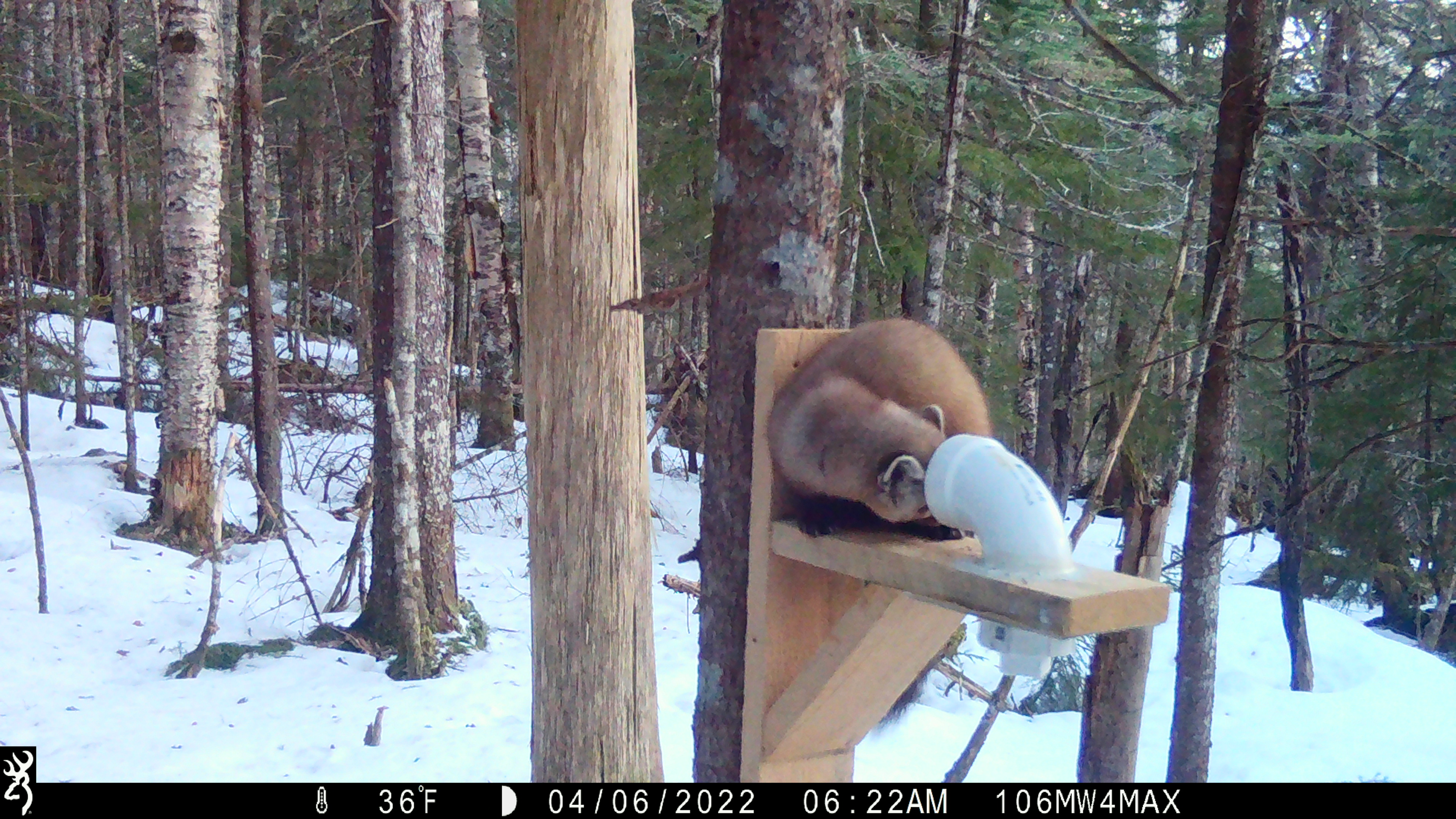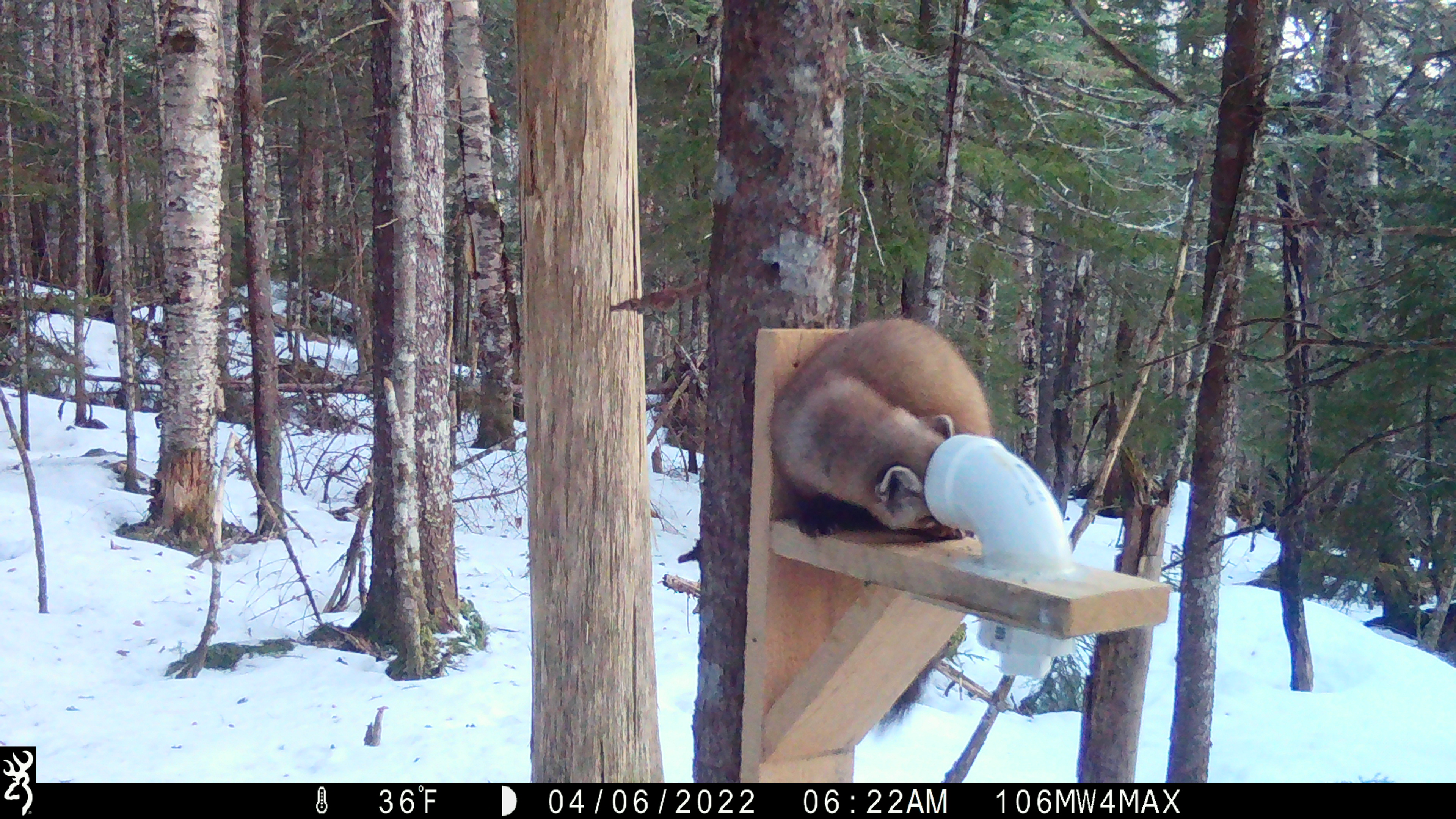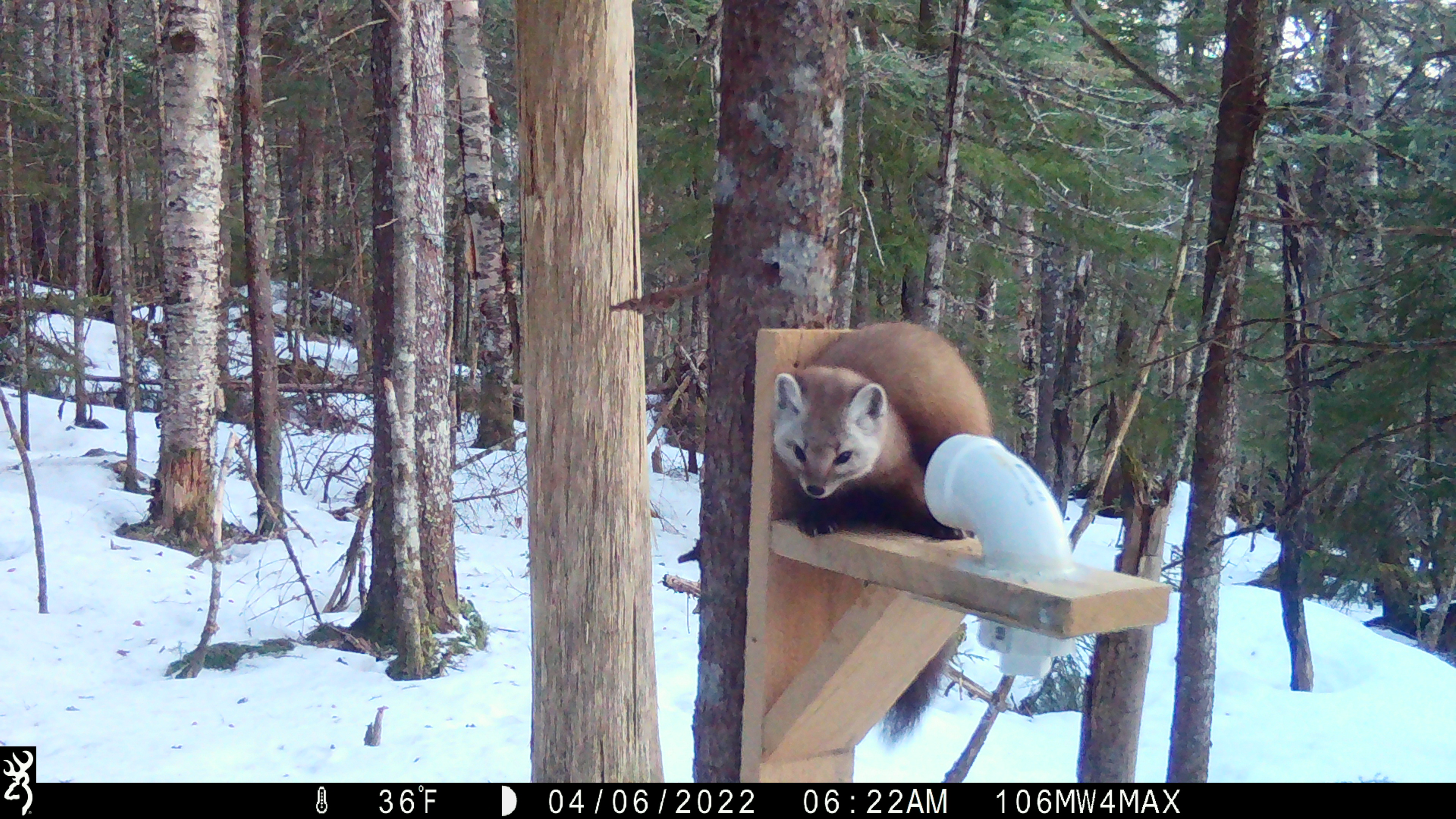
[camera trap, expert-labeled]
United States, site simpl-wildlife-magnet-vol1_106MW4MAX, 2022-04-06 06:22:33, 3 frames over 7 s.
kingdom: Animalia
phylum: Chordata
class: Mammalia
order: Carnivora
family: Mustelidae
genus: Martes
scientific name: Martes americana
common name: american marten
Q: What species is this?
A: American marten (Martes americana).